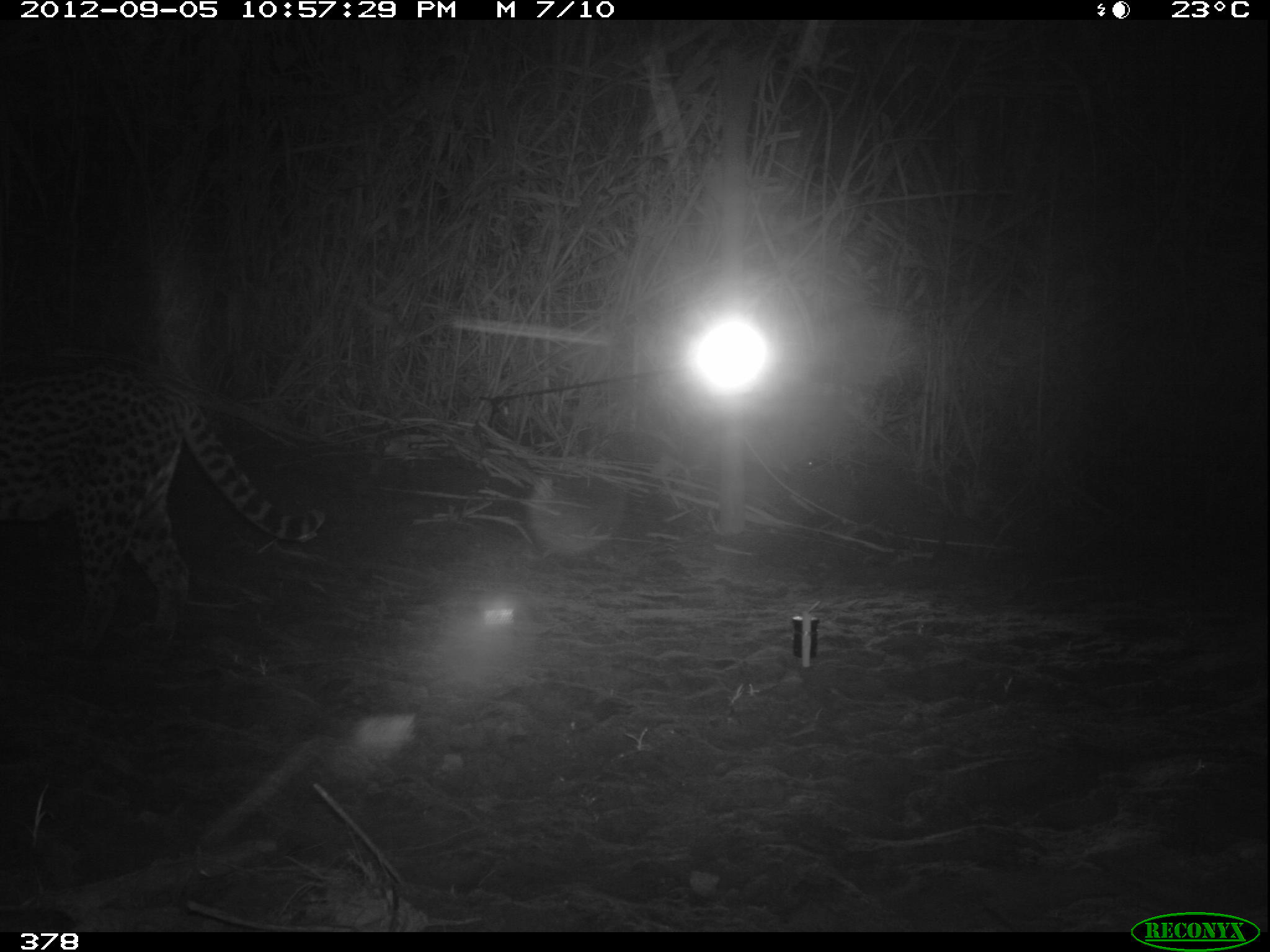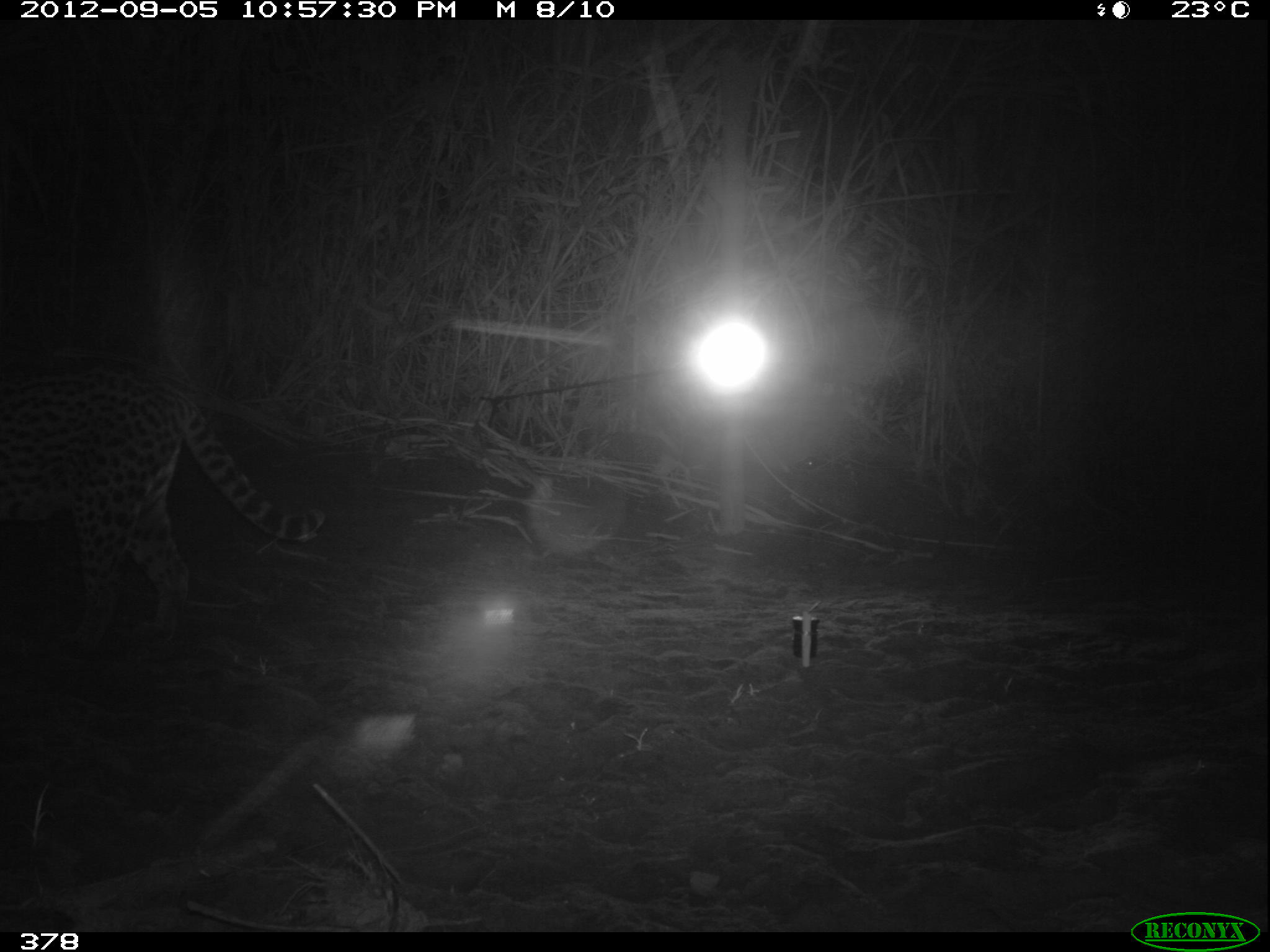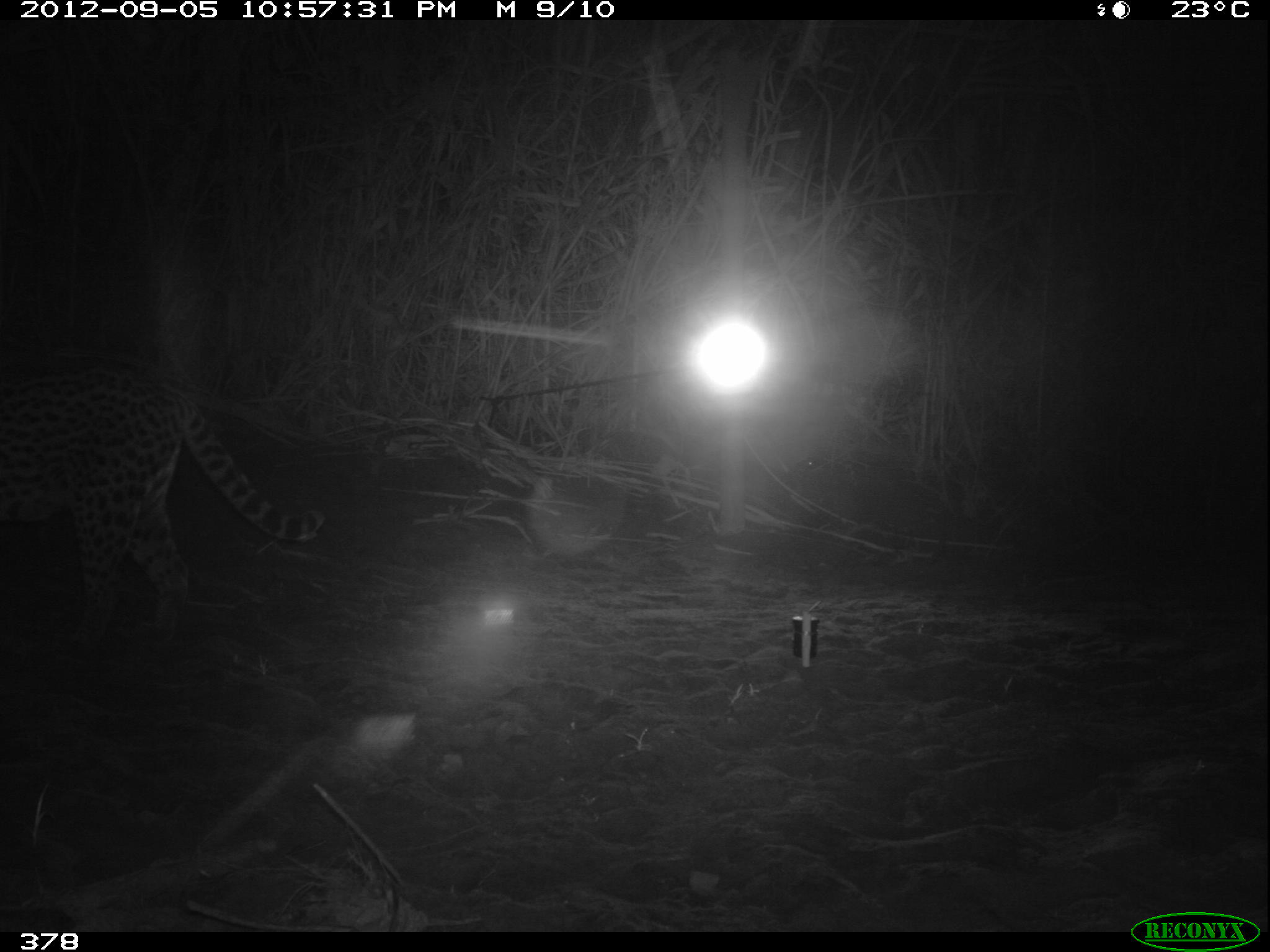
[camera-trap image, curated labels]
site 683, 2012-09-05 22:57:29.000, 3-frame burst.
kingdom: Animalia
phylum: Chordata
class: Mammalia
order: Carnivora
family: Felidae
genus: Leopardus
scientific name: Leopardus pardalis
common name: ocelot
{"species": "Leopardus pardalis (ocelot)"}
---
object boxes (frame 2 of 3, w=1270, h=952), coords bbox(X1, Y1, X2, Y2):
leopardus pardalis: bbox(0, 362, 325, 662)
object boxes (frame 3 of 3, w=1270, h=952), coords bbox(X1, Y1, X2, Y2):
leopardus pardalis: bbox(0, 365, 323, 658)